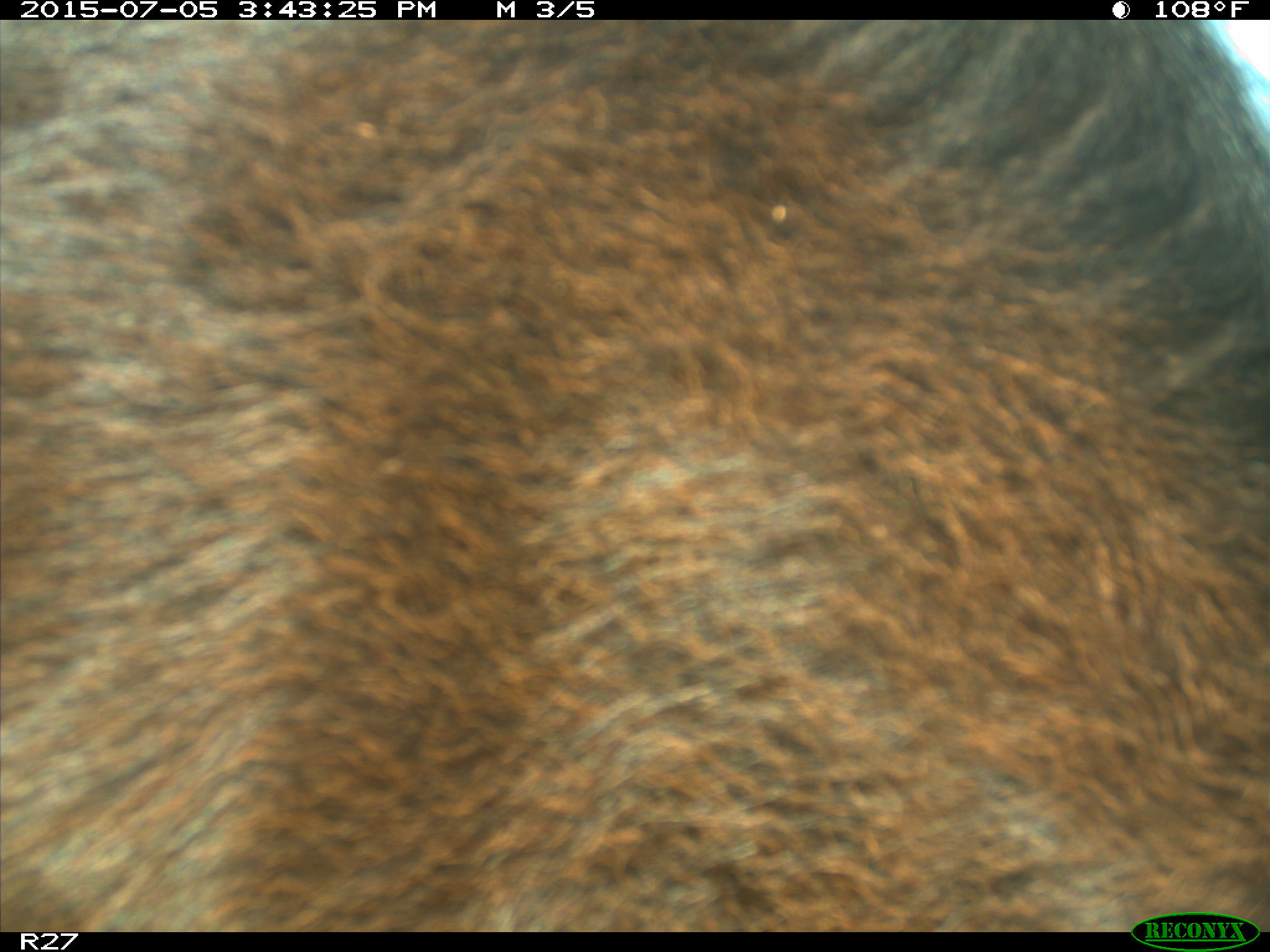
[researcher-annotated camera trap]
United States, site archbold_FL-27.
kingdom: Animalia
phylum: Chordata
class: Mammalia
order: Artiodactyla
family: Bovidae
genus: Bos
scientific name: Bos taurus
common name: domestic cow